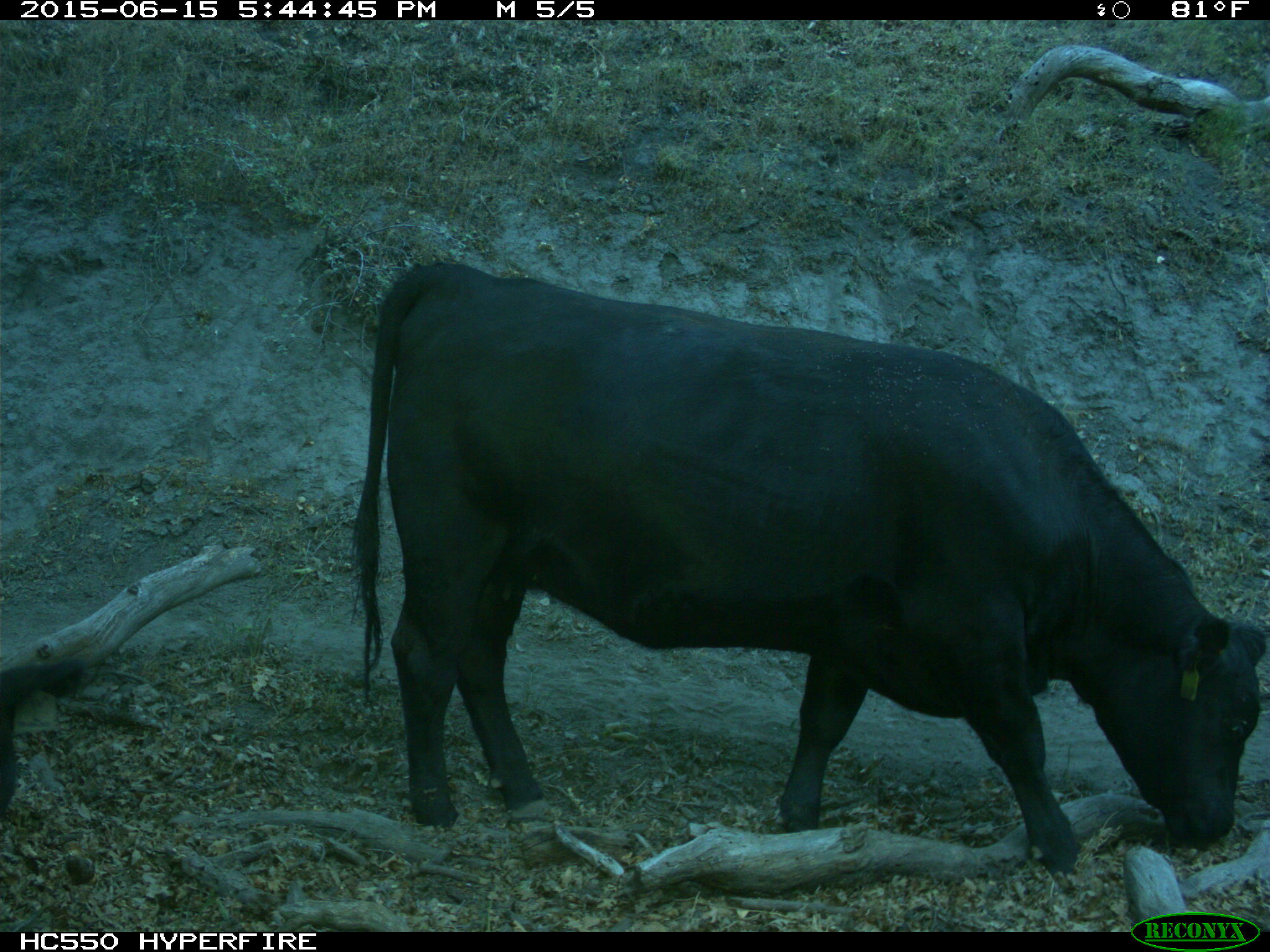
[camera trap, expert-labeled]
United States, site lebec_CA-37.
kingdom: Animalia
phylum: Chordata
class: Mammalia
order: Artiodactyla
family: Bovidae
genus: Bos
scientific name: Bos taurus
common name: domestic cow